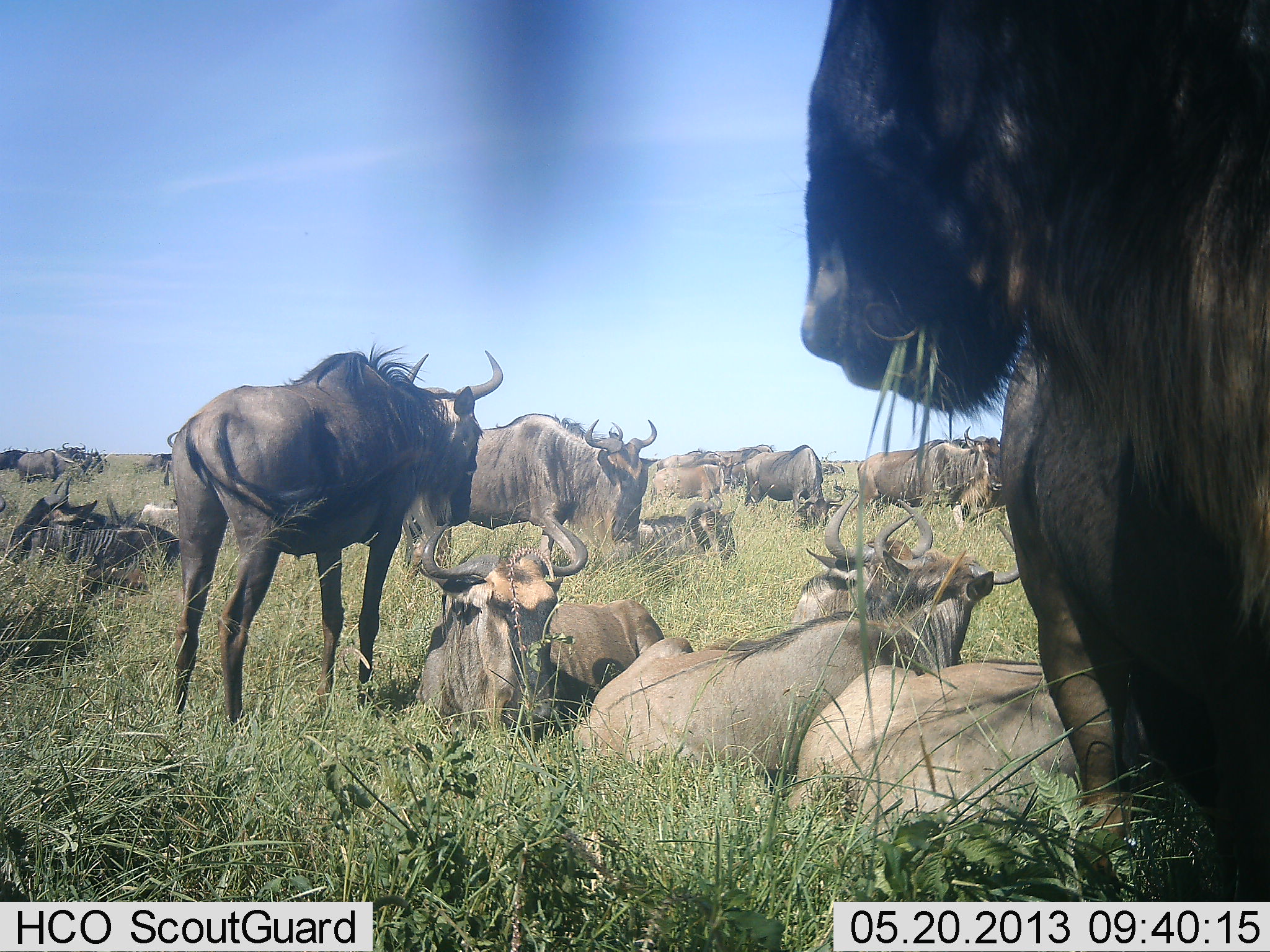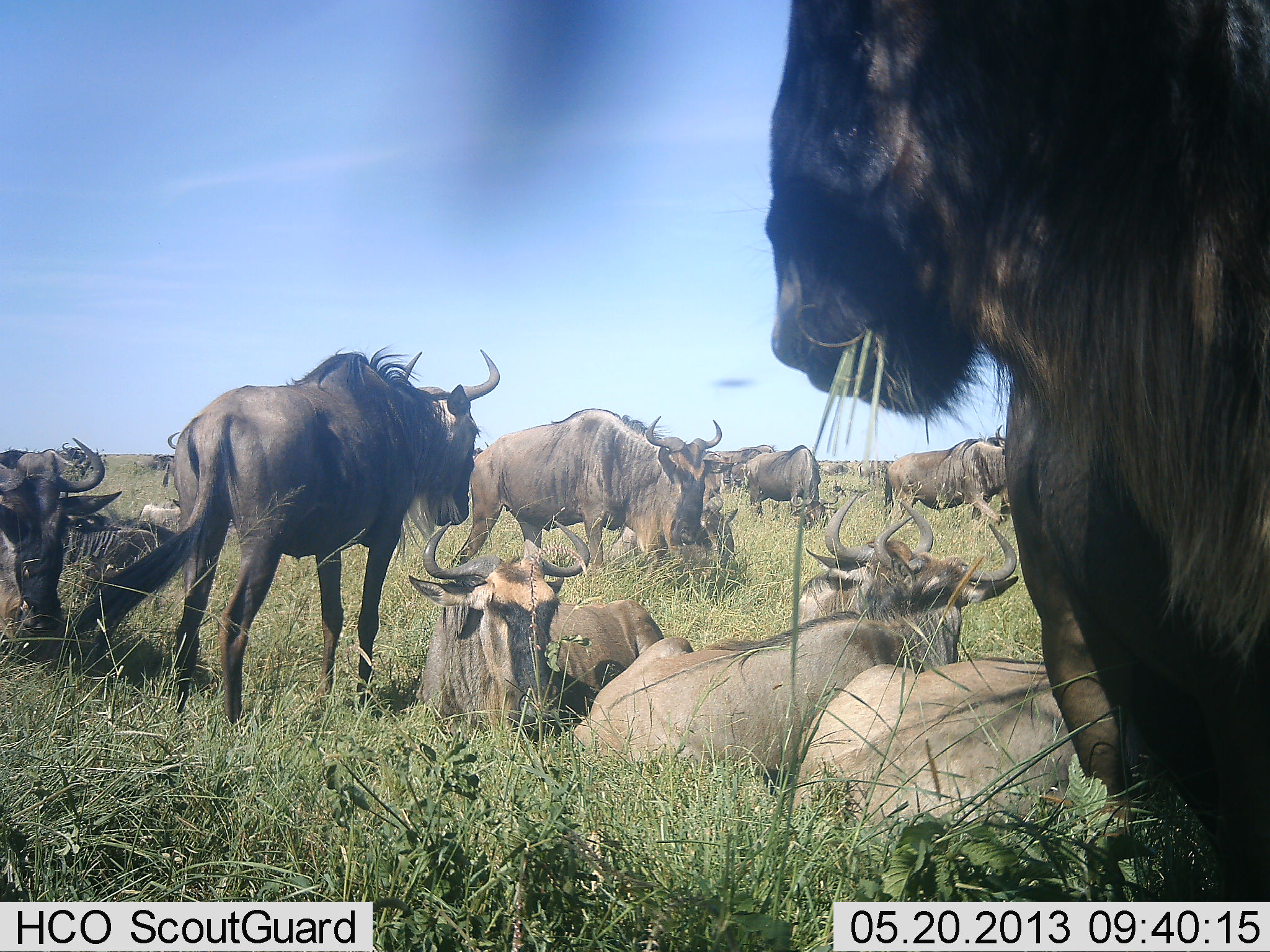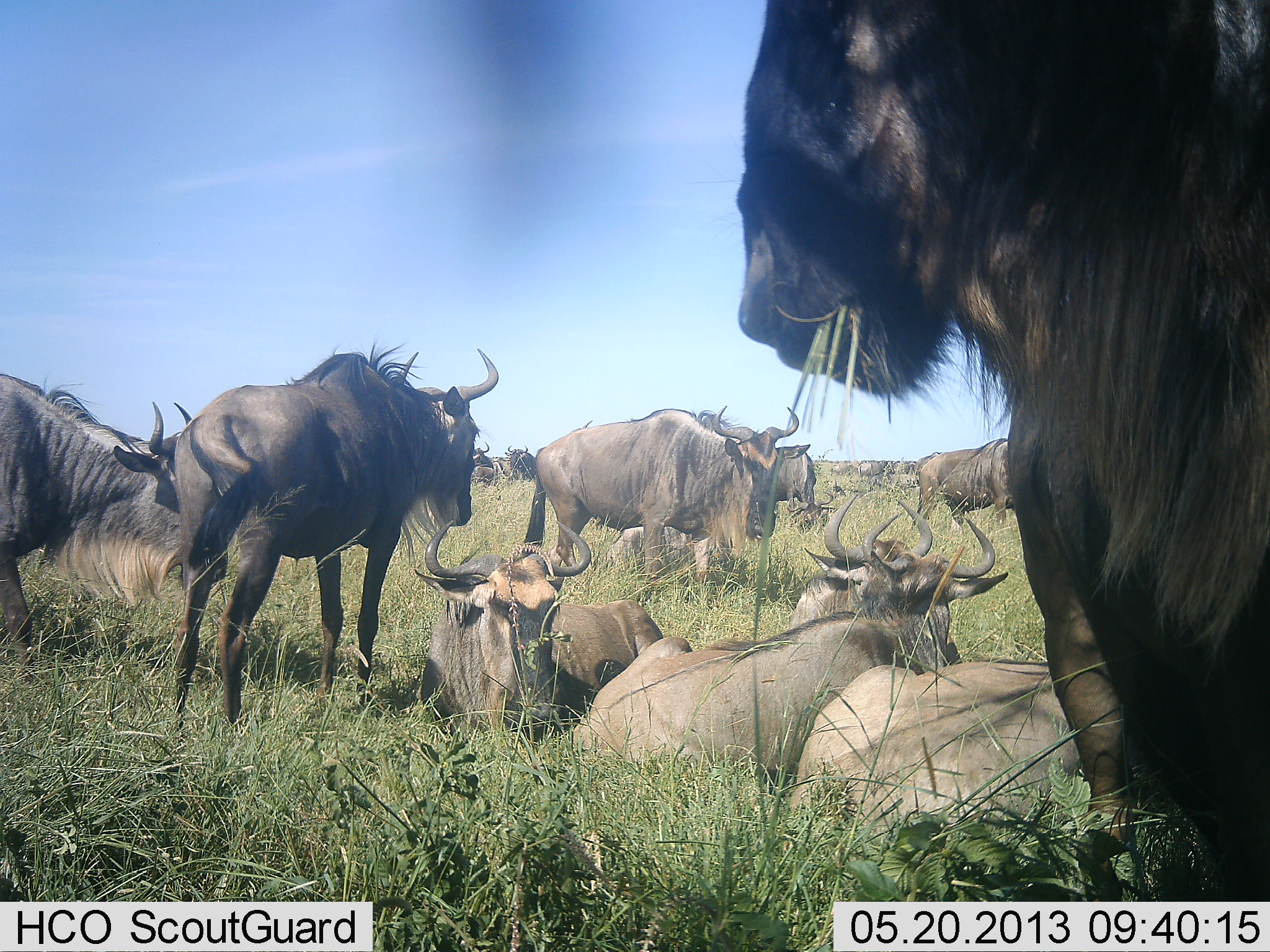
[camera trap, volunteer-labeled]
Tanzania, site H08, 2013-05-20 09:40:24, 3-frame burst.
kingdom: Animalia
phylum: Chordata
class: Mammalia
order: Artiodactyla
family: Bovidae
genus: Connochaetes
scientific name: Connochaetes taurinus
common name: blue wildebeest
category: wildebeest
Wildebeest (blue wildebeest) (Connochaetes taurinus), count 11-50. Behavior (volunteer vote fractions): standing 82%, resting 100%, moving 50%, interacting 23%. Young present (vote fraction): 5%. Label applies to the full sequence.